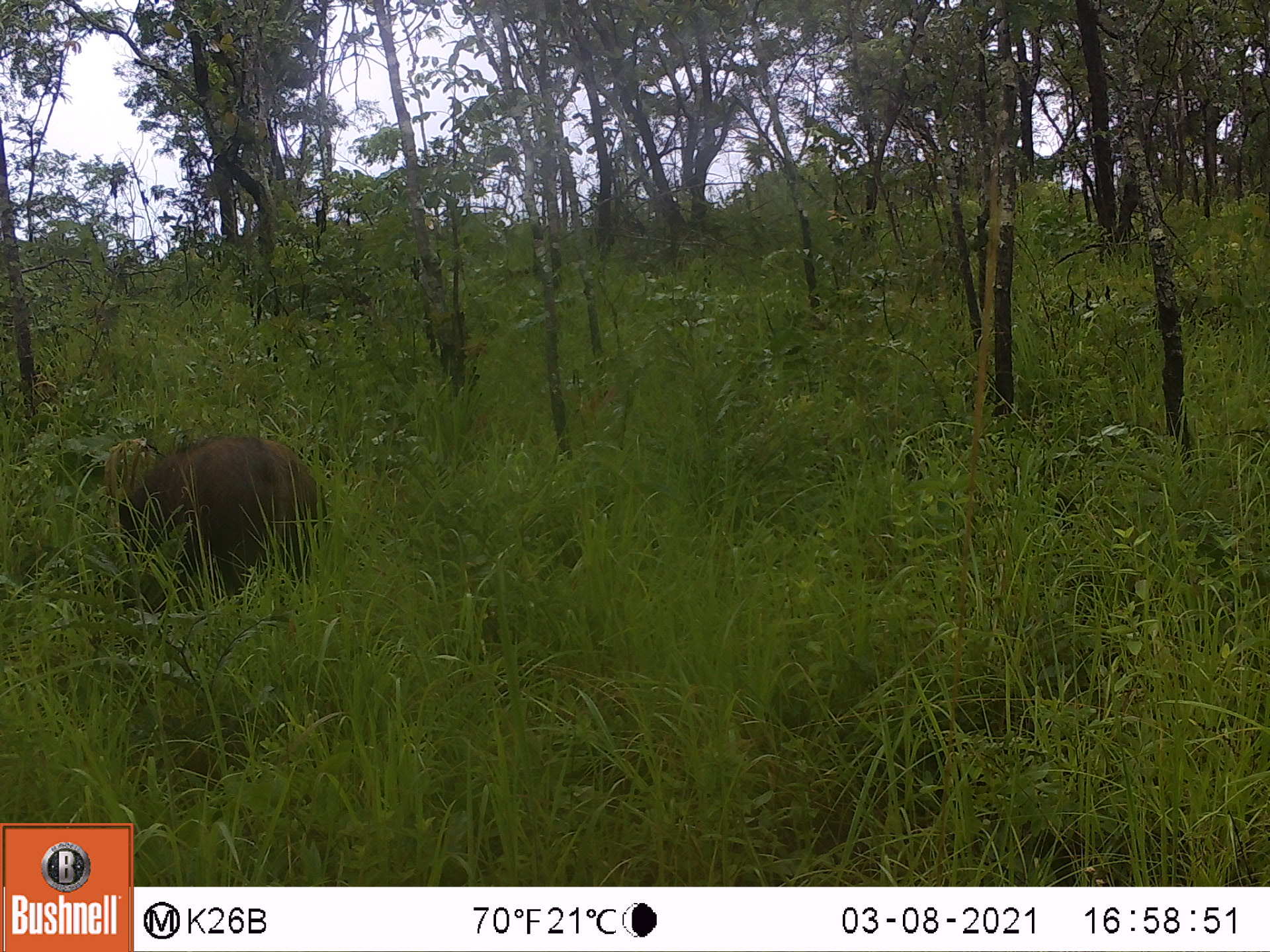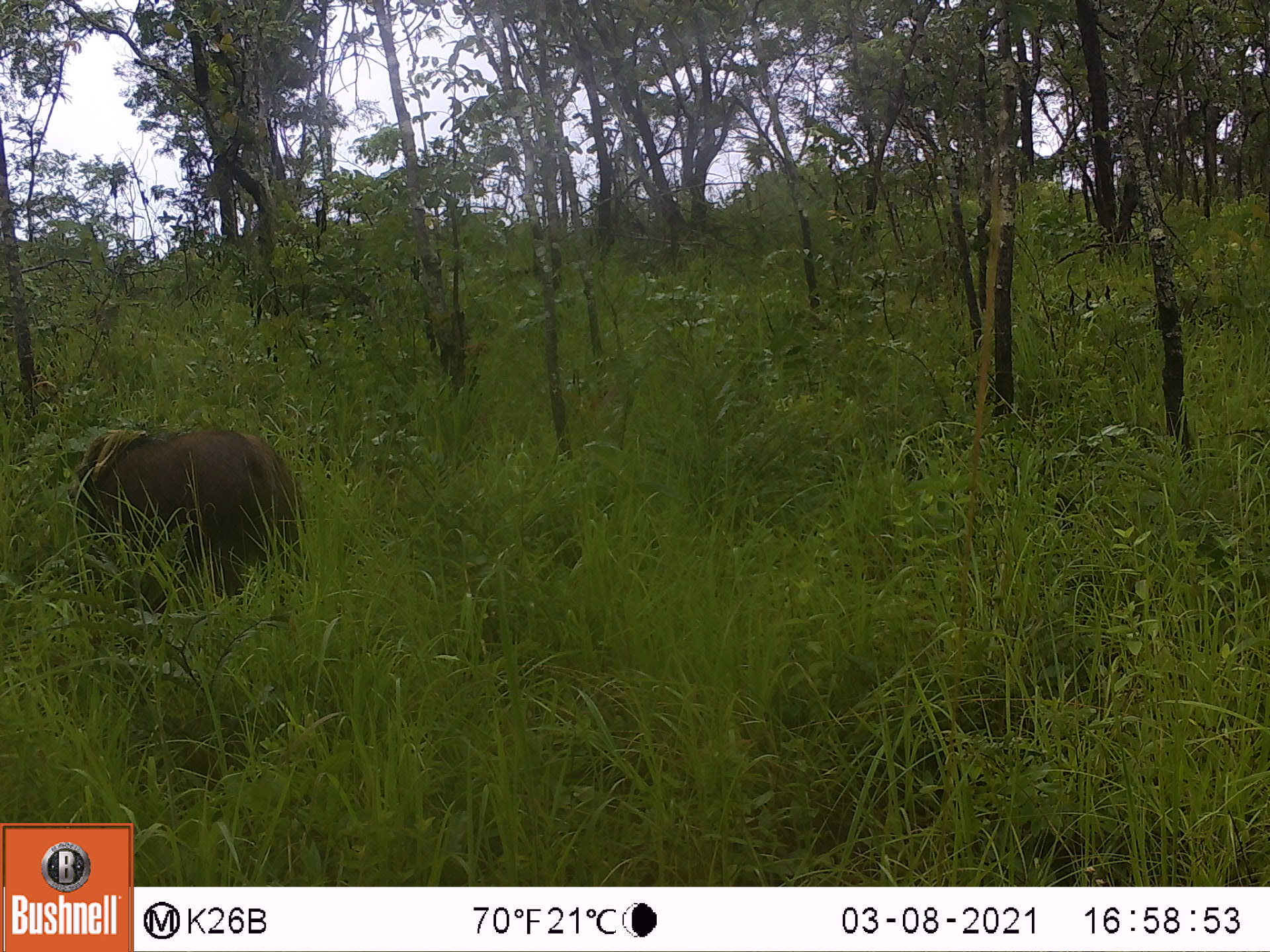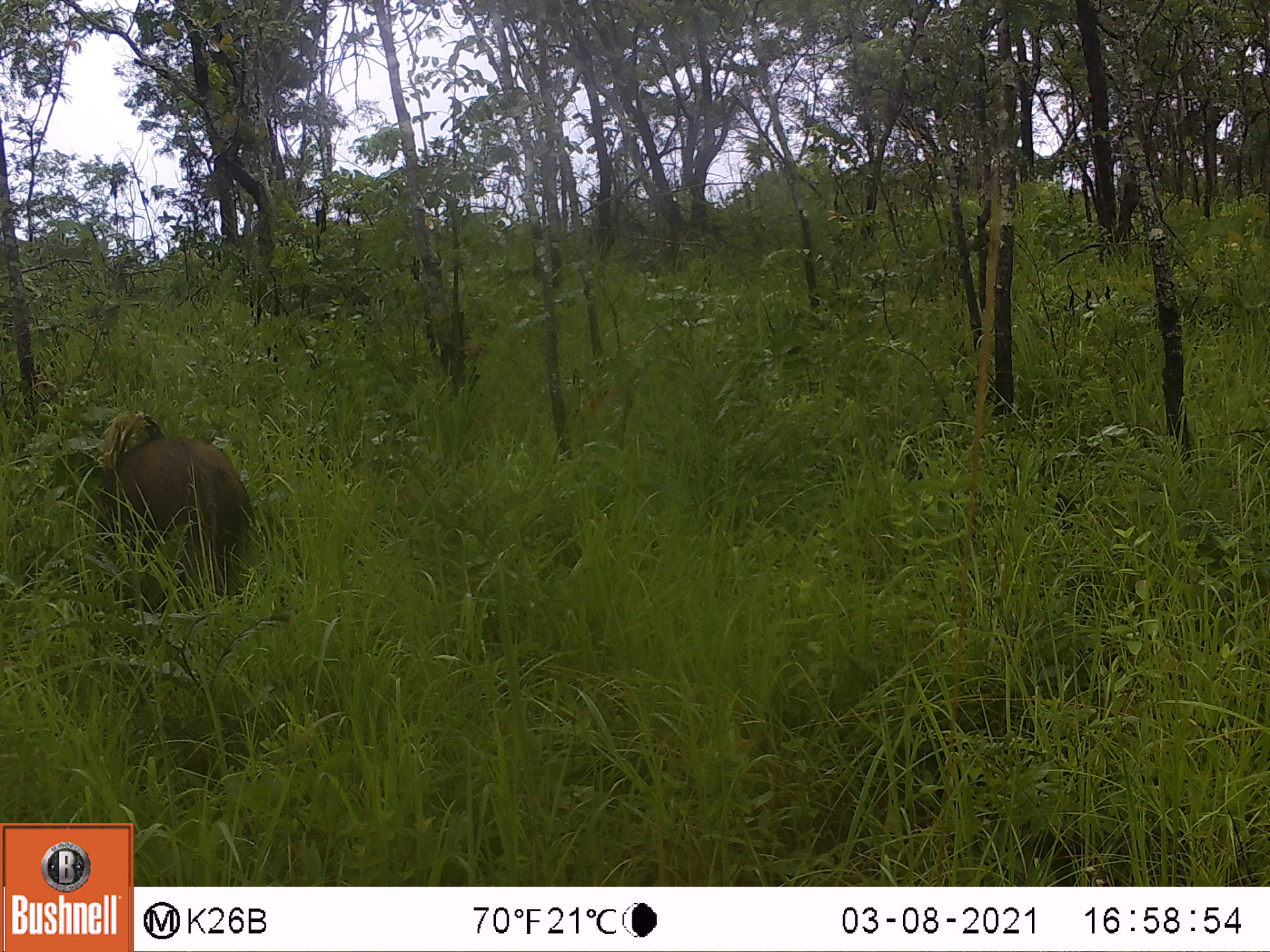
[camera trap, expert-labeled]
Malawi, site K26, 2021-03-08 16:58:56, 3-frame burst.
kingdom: Animalia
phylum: Chordata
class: Mammalia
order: Artiodactyla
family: Suidae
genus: Potamochoerus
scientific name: Potamochoerus larvatus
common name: bushpig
Bushpig (Potamochoerus larvatus), count 1.